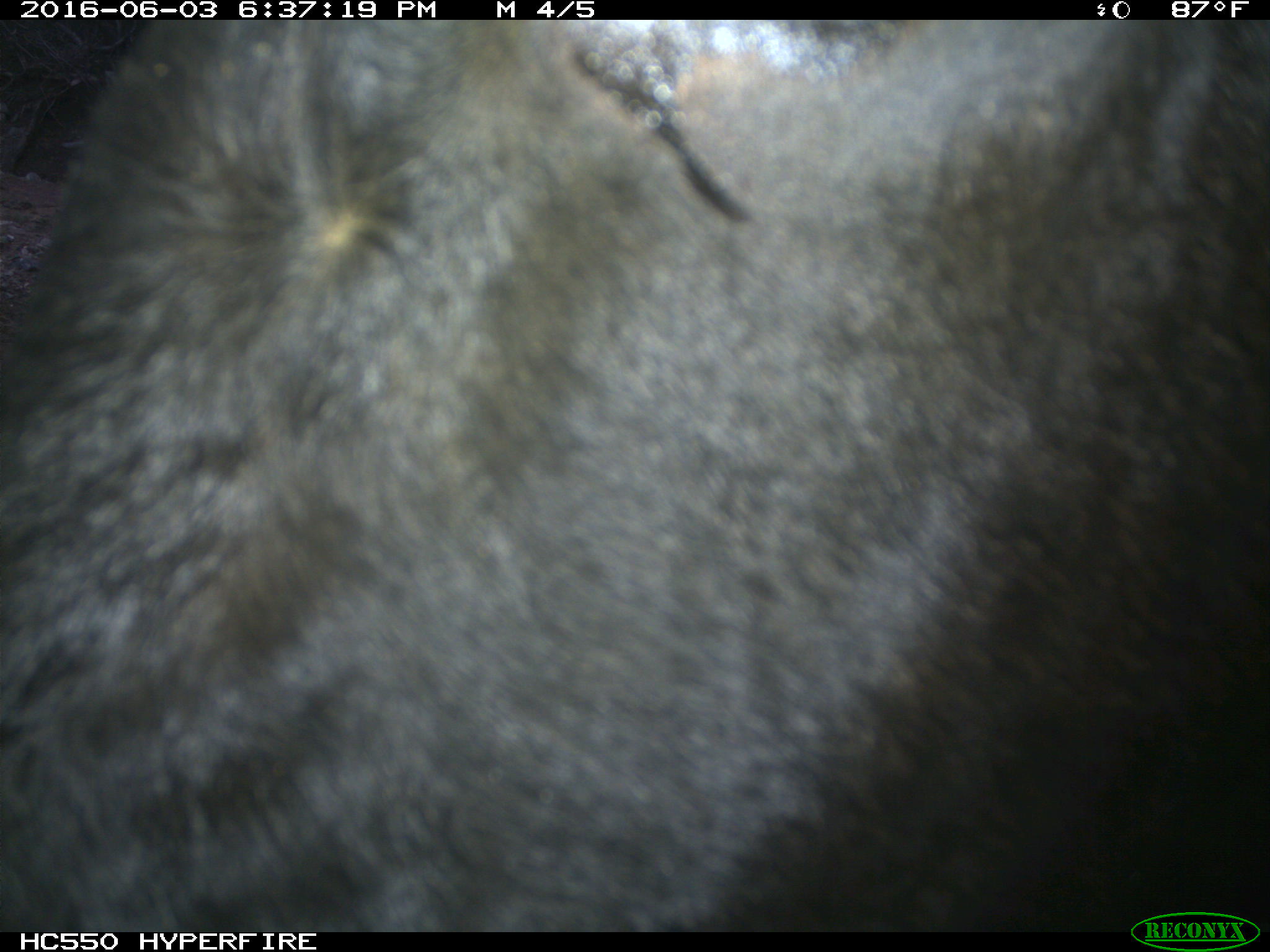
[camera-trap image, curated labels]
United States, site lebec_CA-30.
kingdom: Animalia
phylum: Chordata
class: Mammalia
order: Artiodactyla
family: Bovidae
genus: Bos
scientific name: Bos taurus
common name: domestic cow